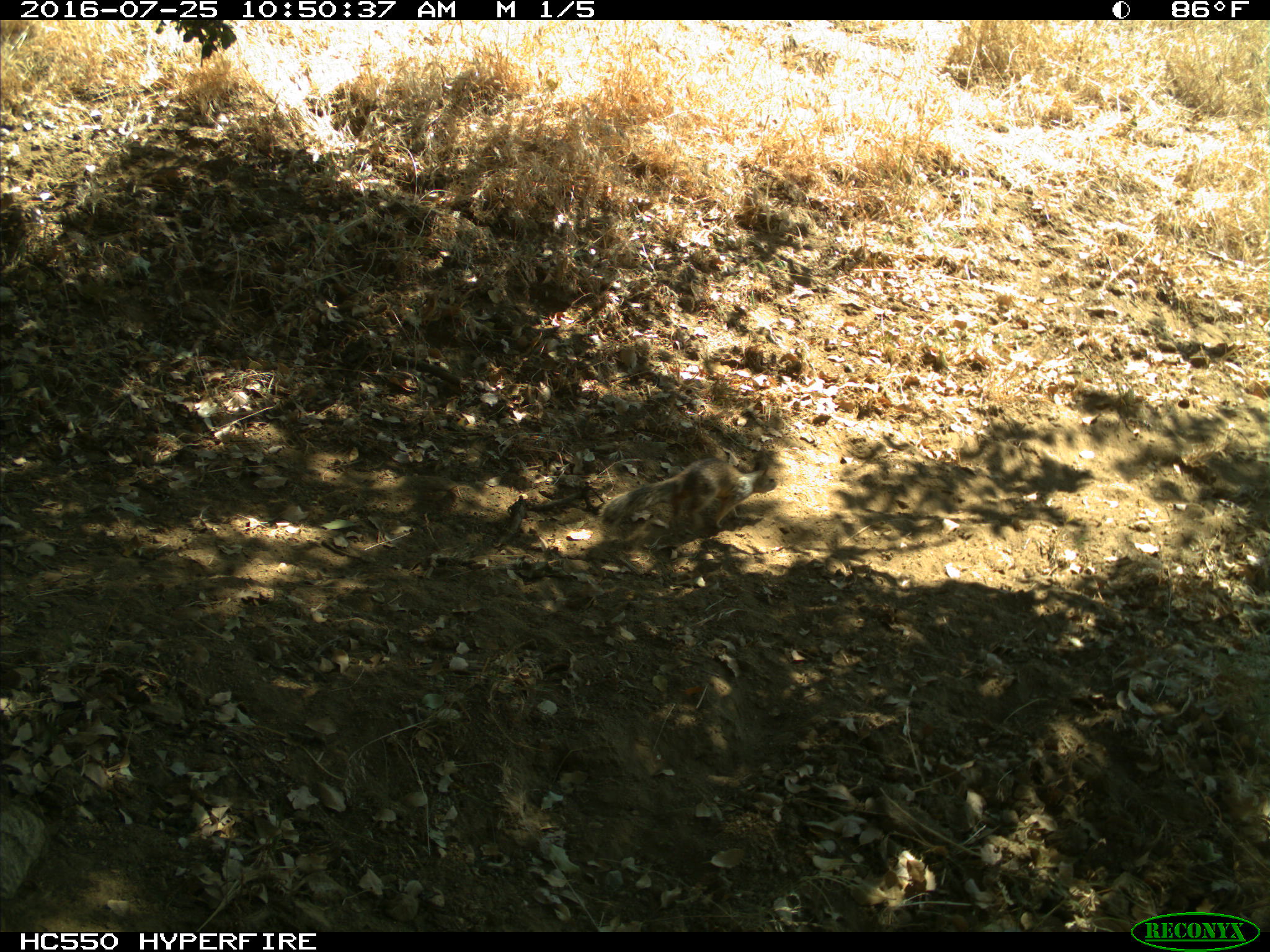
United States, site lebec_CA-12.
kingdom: Animalia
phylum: Chordata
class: Mammalia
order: Rodentia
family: Sciuridae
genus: Otospermophilus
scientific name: Otospermophilus beecheyi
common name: california ground squirrel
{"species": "Otospermophilus beecheyi (california ground squirrel)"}